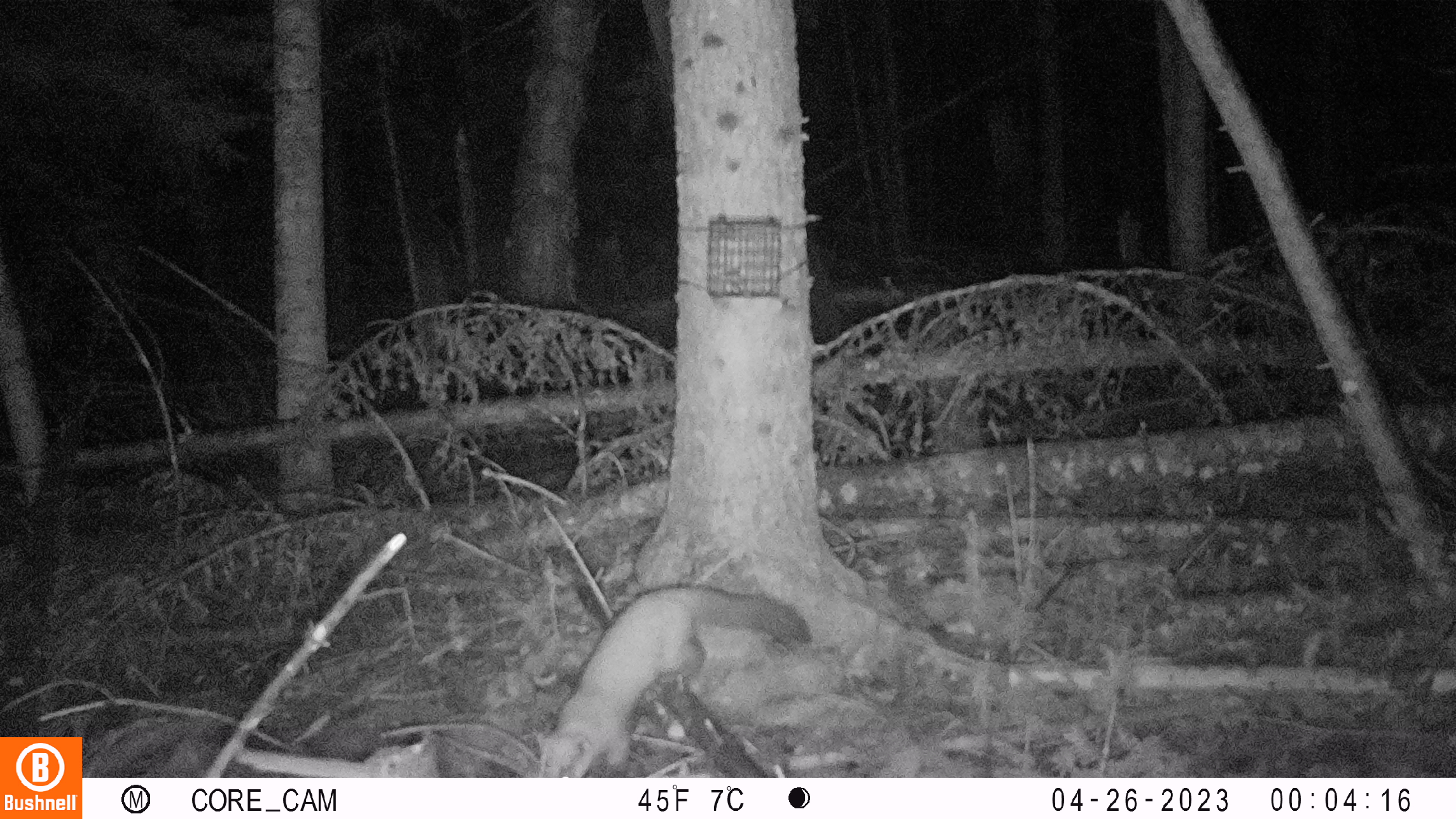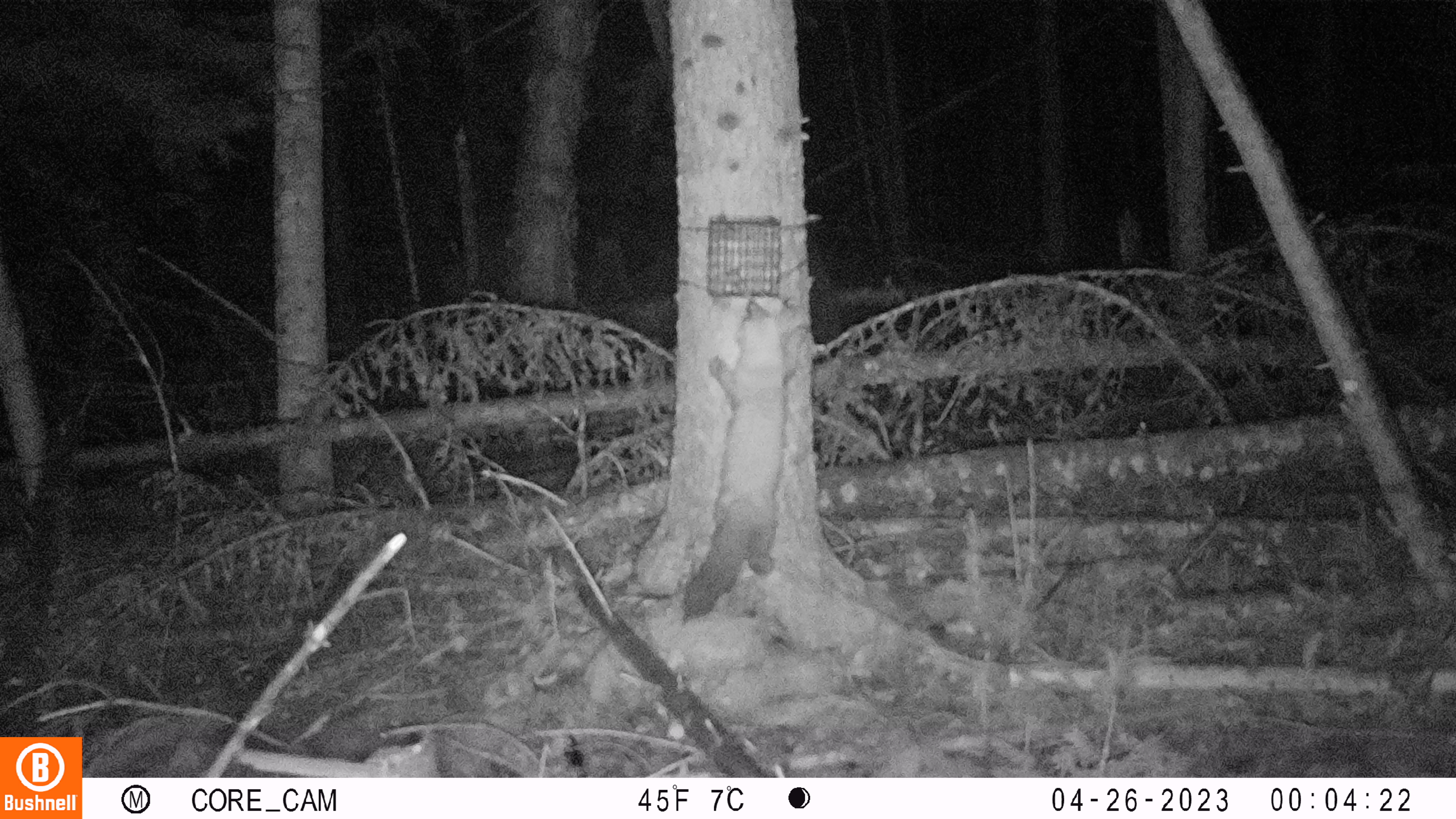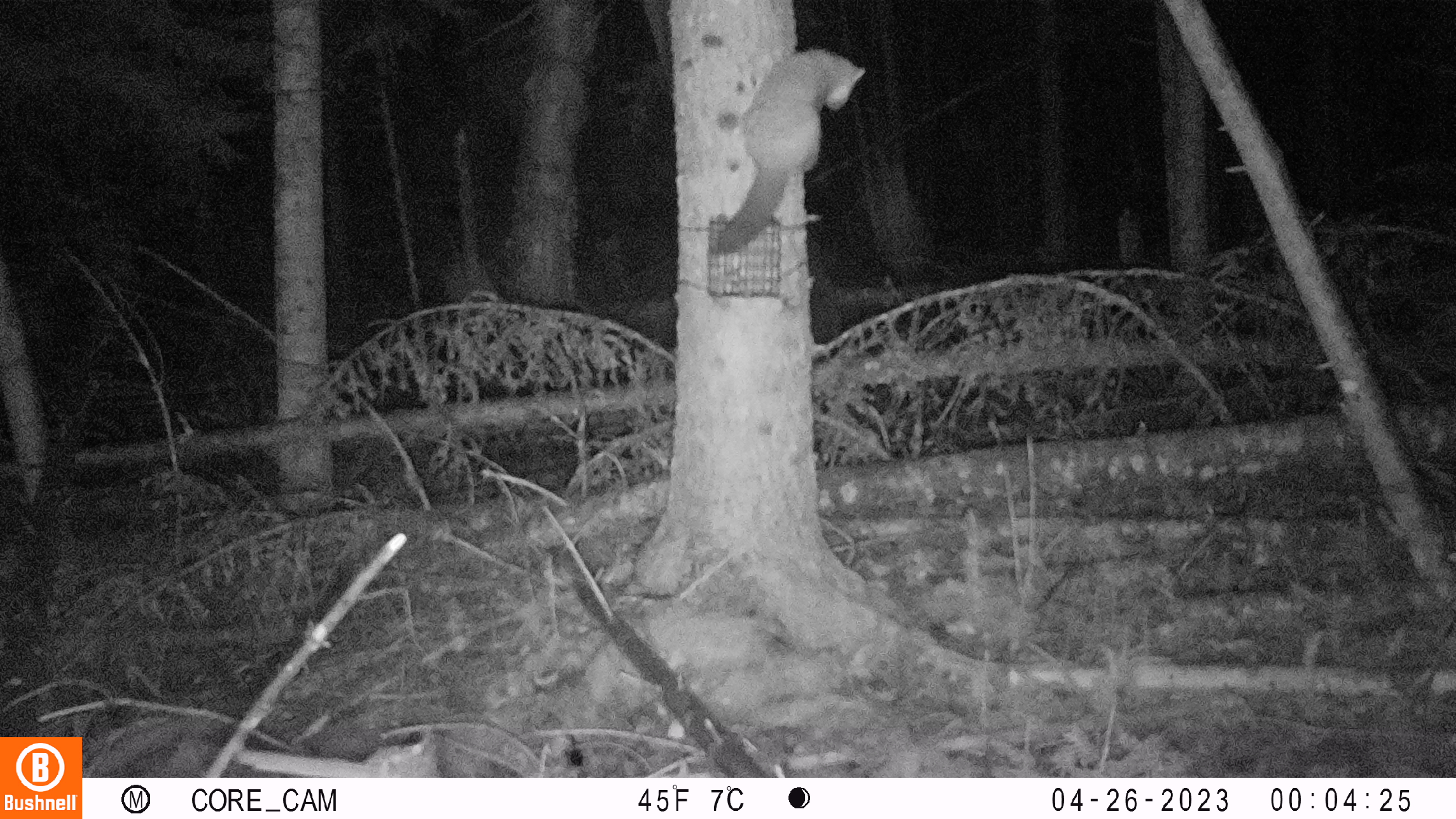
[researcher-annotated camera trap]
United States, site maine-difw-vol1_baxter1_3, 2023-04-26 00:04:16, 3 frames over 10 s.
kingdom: Animalia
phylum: Chordata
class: Mammalia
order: Carnivora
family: Mustelidae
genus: Martes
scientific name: Martes americana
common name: american marten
American marten (Martes americana).